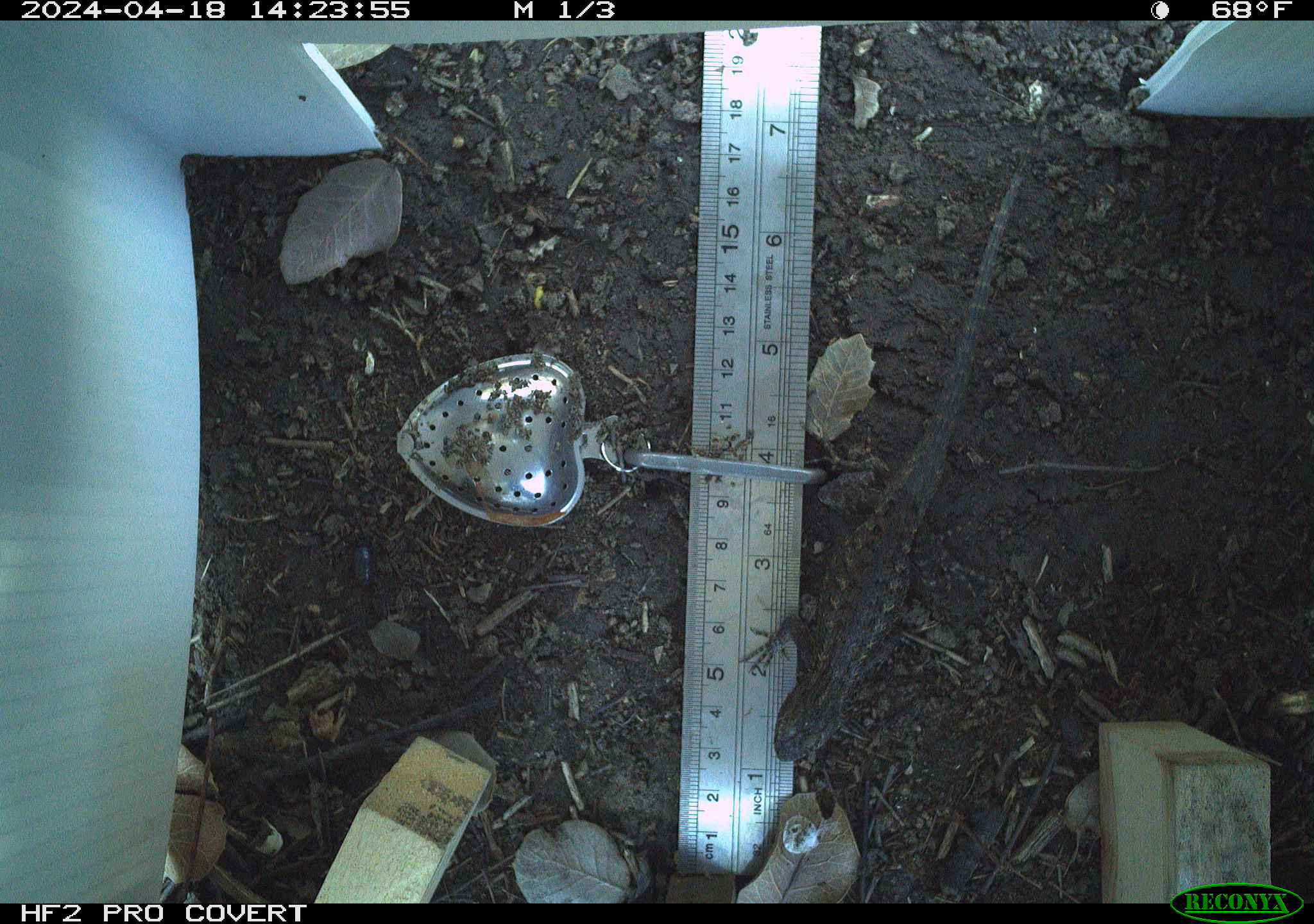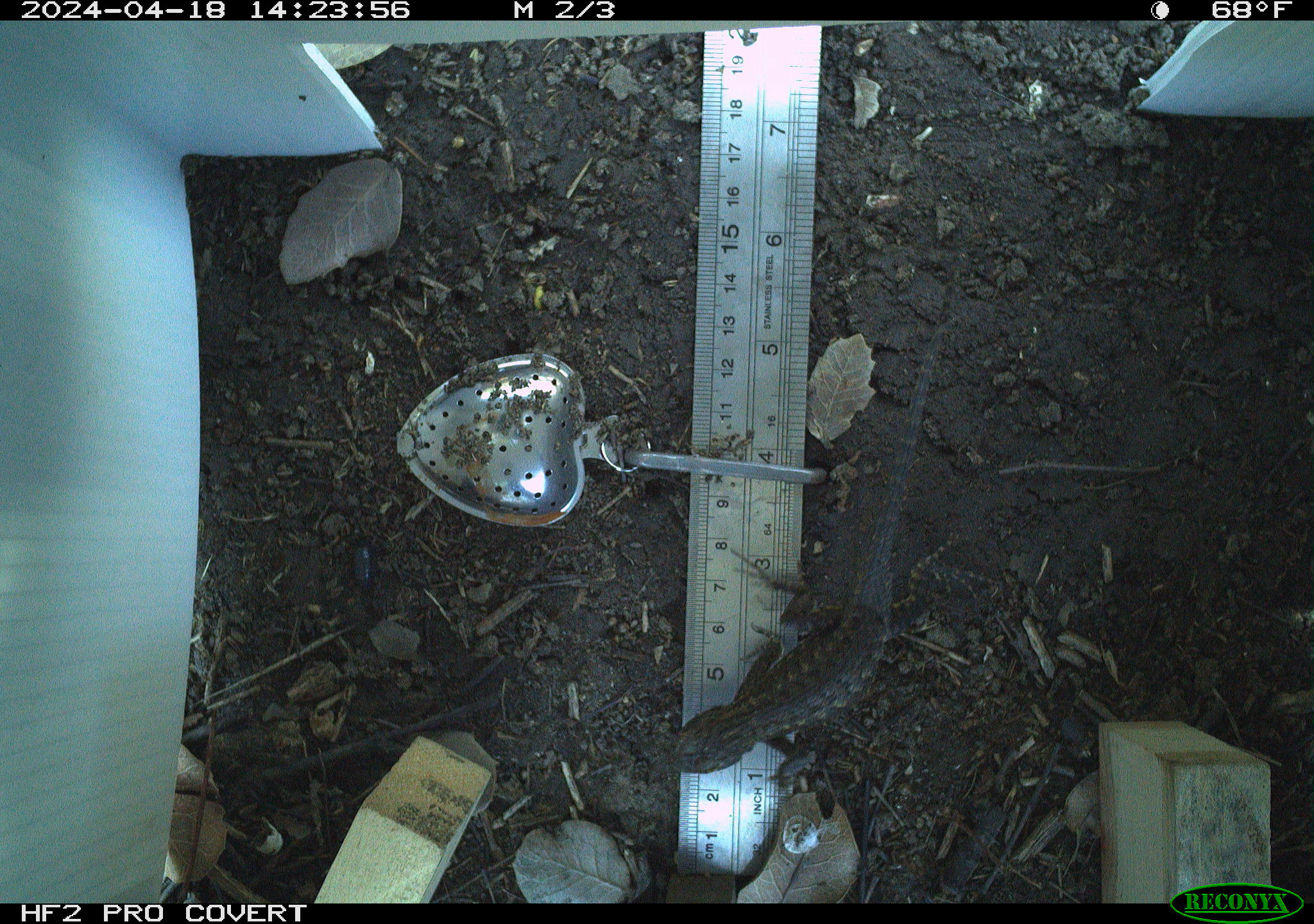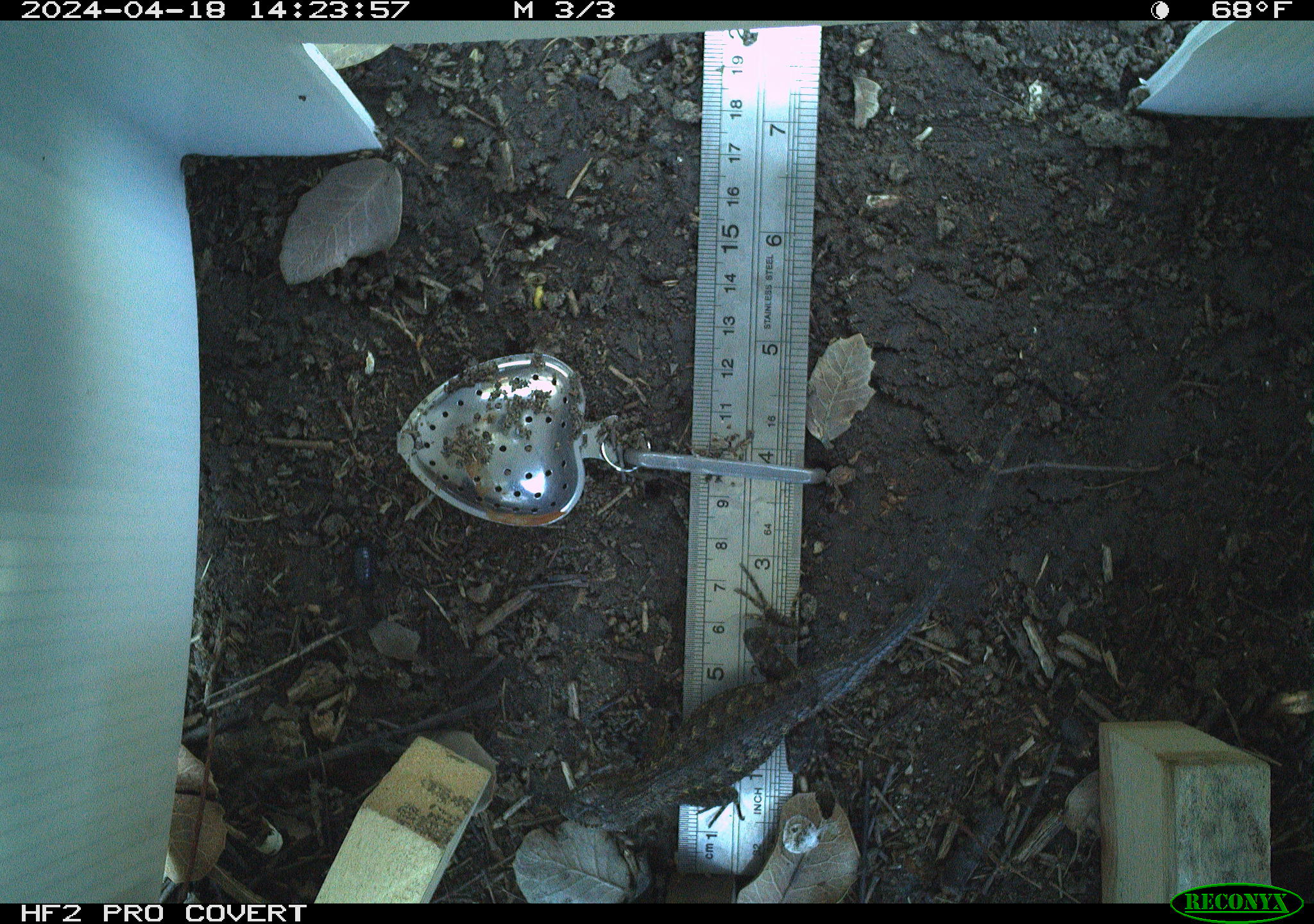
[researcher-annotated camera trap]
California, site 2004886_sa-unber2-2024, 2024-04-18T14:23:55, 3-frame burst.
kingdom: Animalia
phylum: Chordata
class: Reptilia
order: Squamata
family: Phrynosomatidae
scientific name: Phrynosomatidae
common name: phrynosomatid lizards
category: phrynosomatidae family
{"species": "phrynosomatidae family (phrynosomatid lizards) (Phrynosomatidae)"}